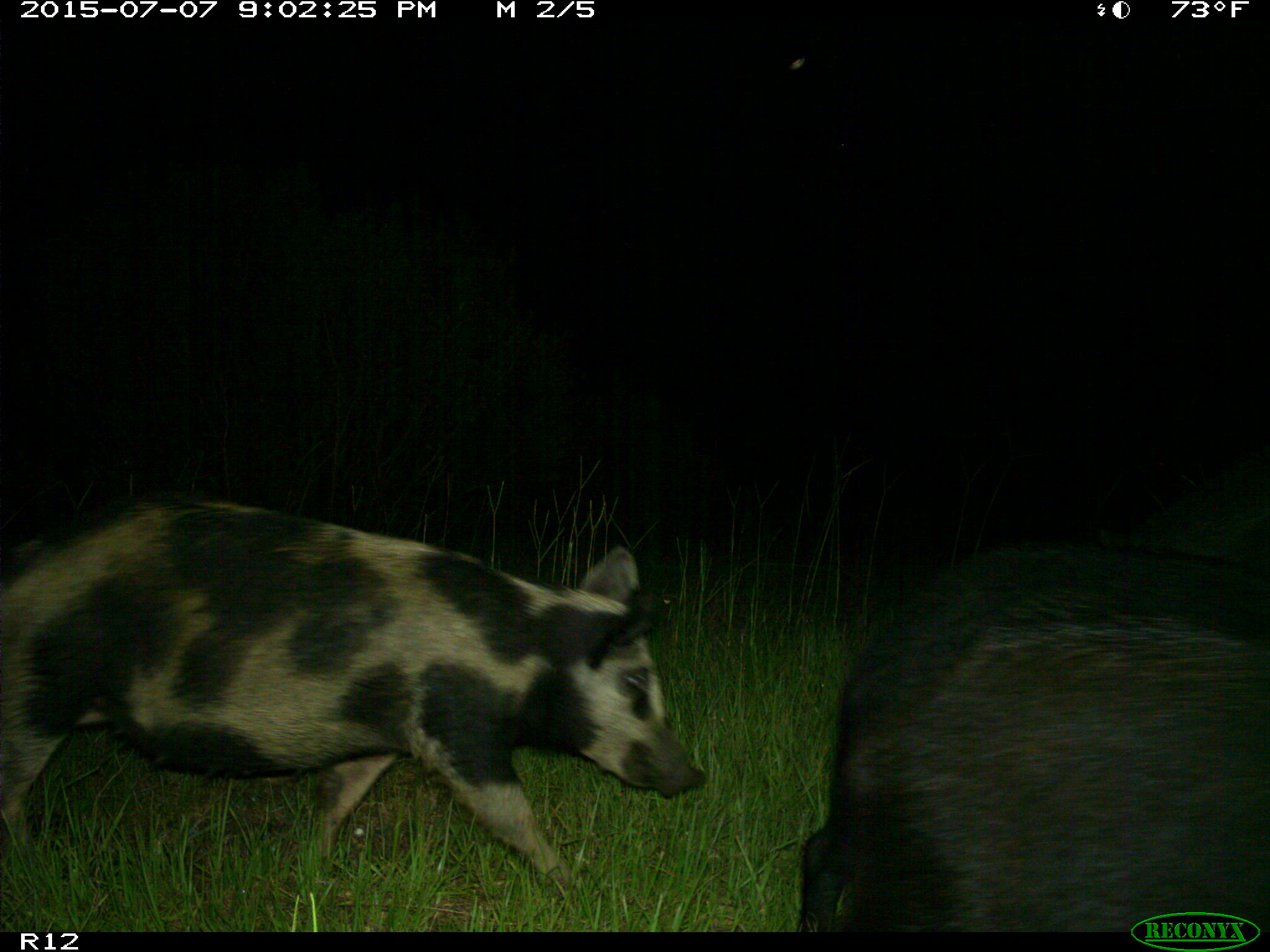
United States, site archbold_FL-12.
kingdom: Animalia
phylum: Chordata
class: Mammalia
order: Artiodactyla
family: Suidae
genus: Sus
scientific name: Sus scrofa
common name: wild boar